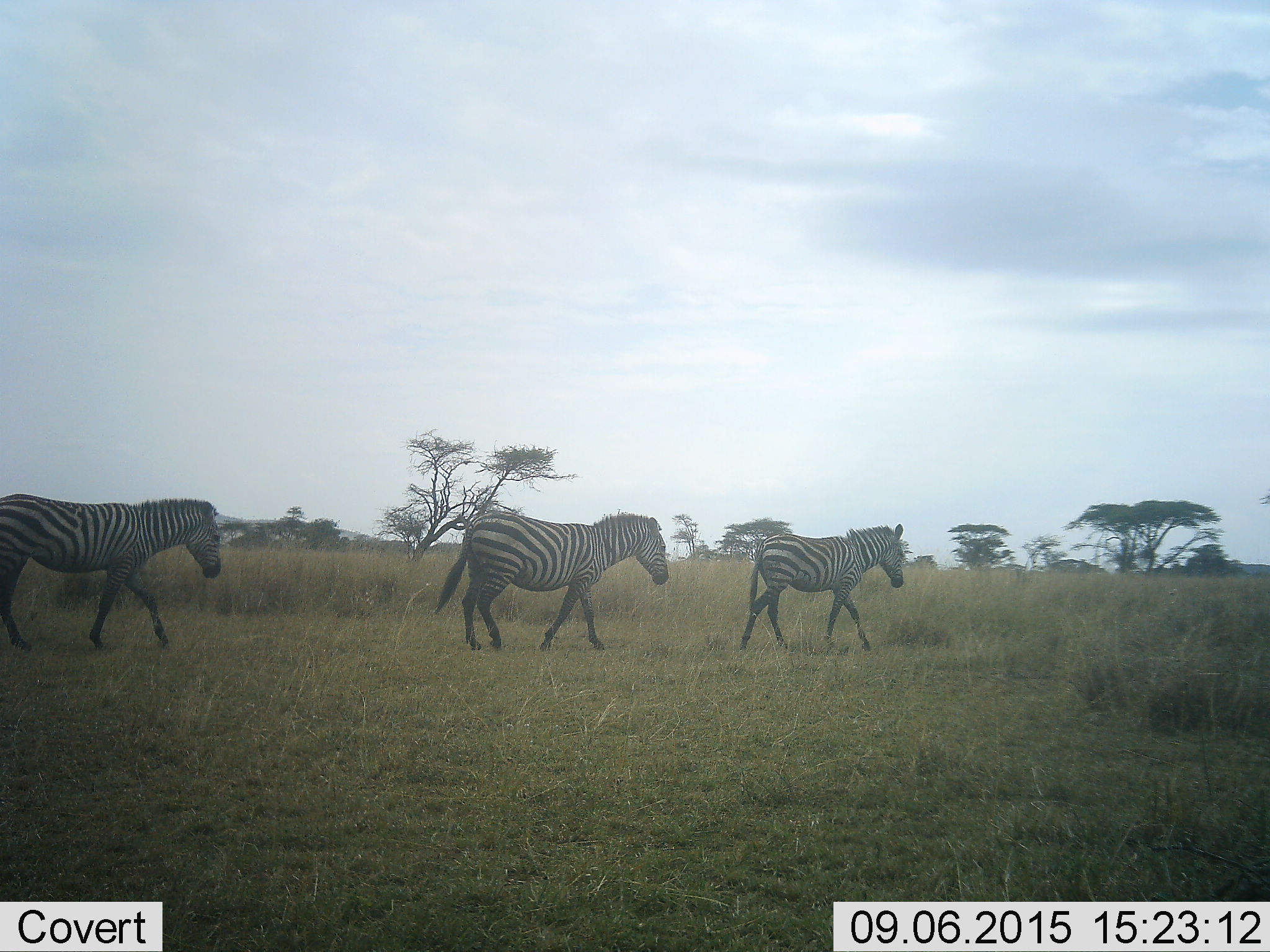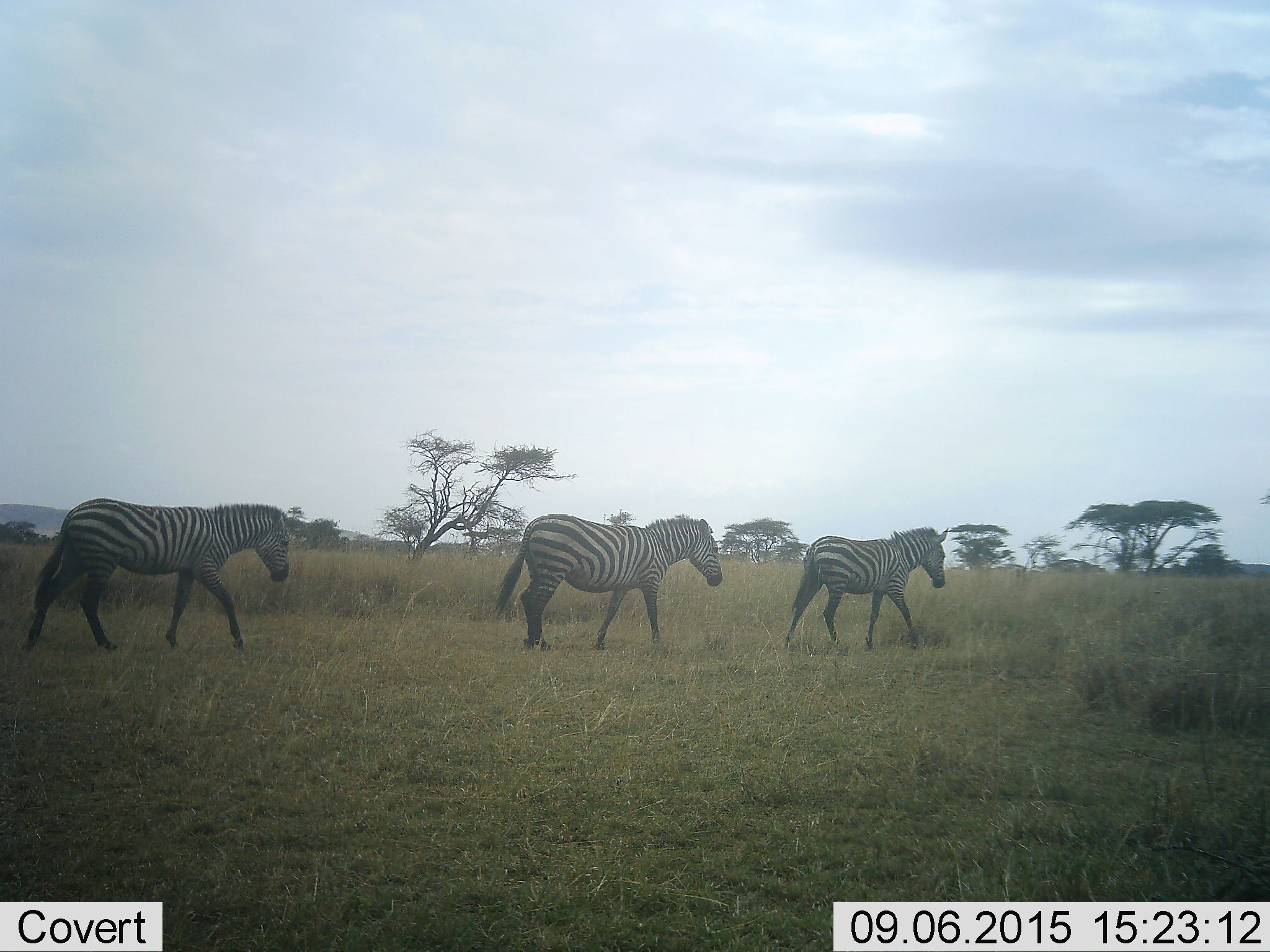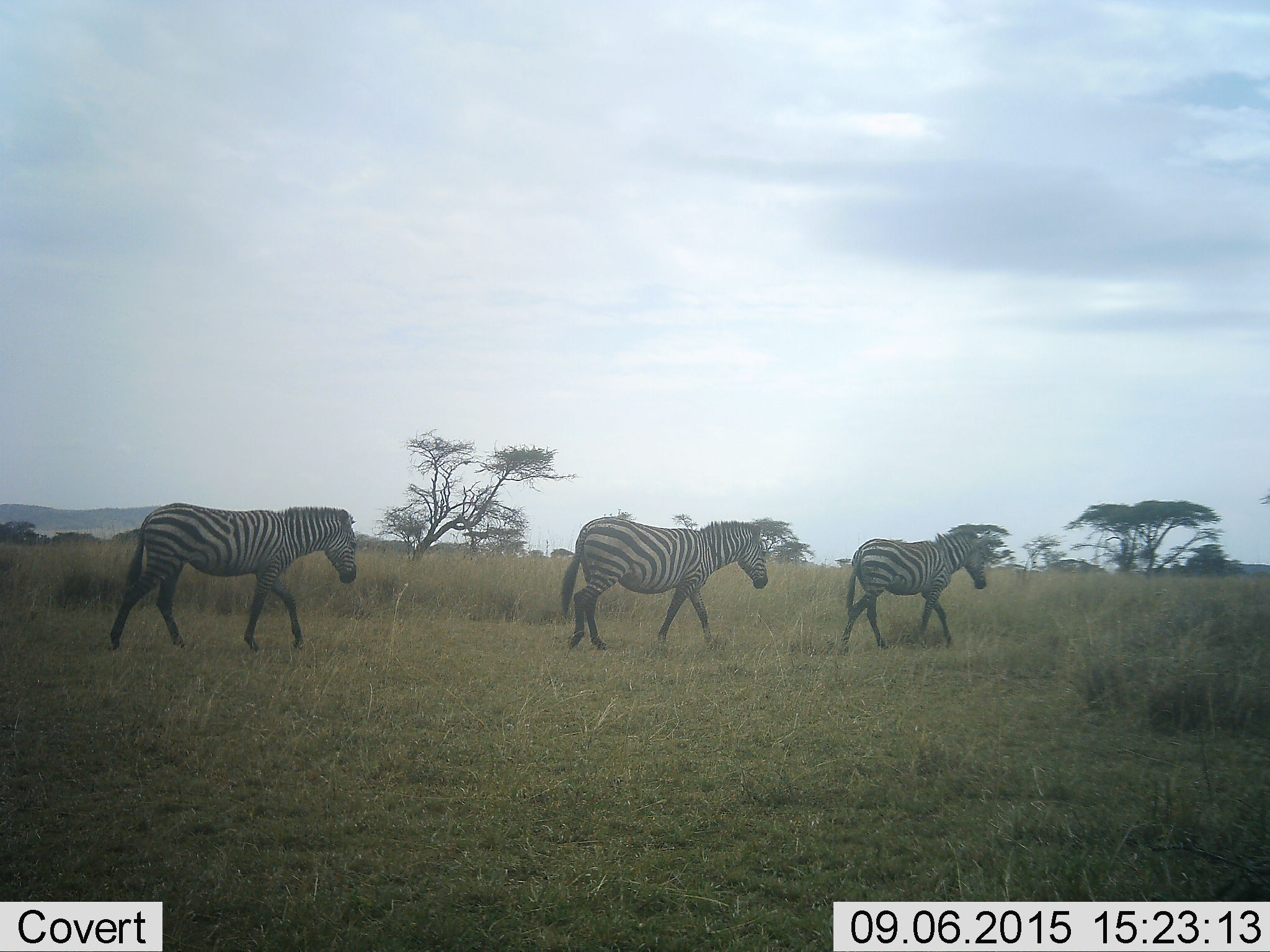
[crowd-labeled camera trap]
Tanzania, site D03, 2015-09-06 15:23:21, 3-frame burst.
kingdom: Animalia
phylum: Chordata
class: Mammalia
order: Perissodactyla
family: Equidae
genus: Equus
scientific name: Equus quagga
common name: plains zebra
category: zebra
Zebra (plains zebra) (Equus quagga), count 3. Behavior (volunteer vote fractions): standing 0%, resting 0%, moving 100%, interacting 0%. Young present (vote fraction): 0%. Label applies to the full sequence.